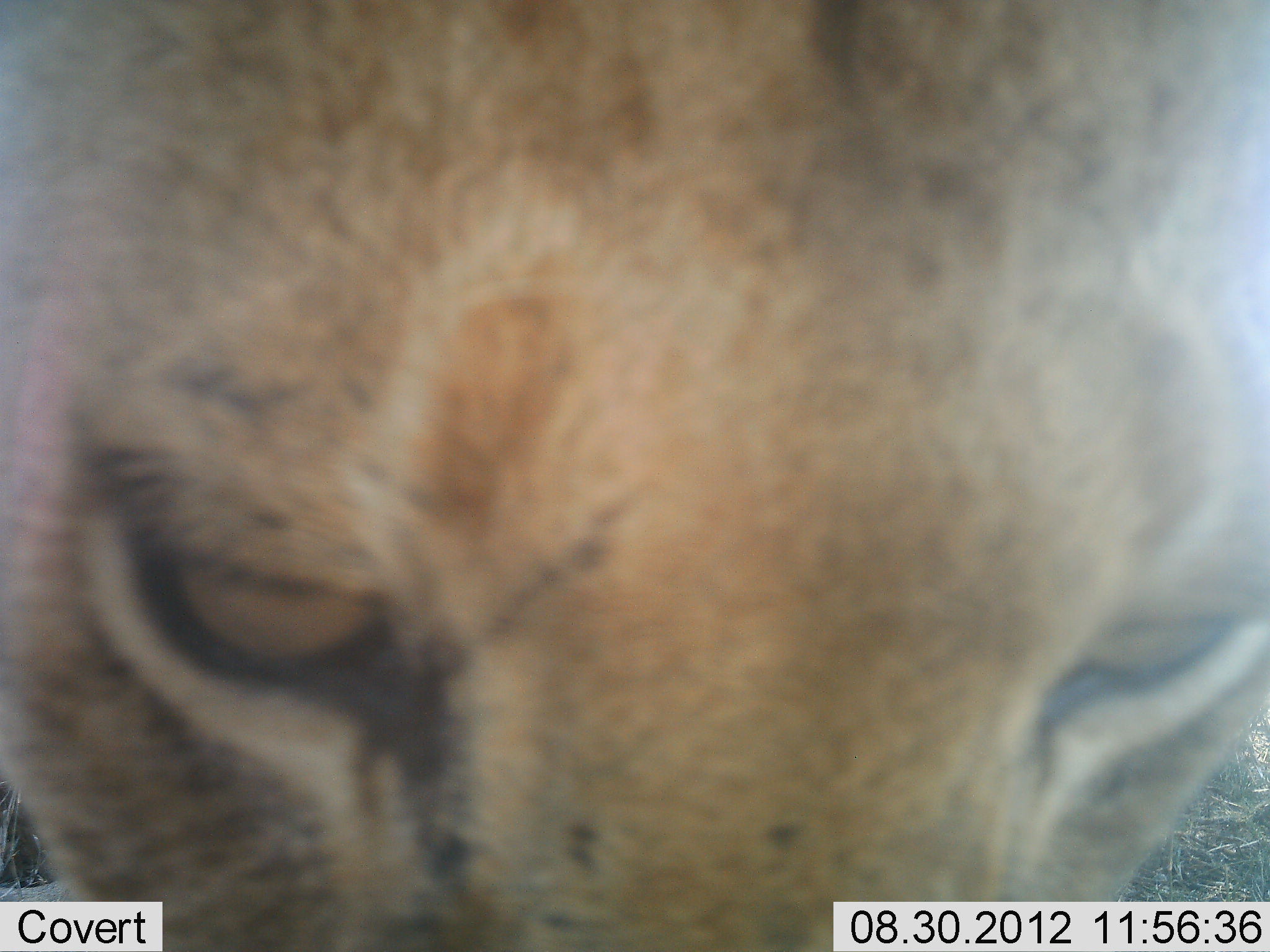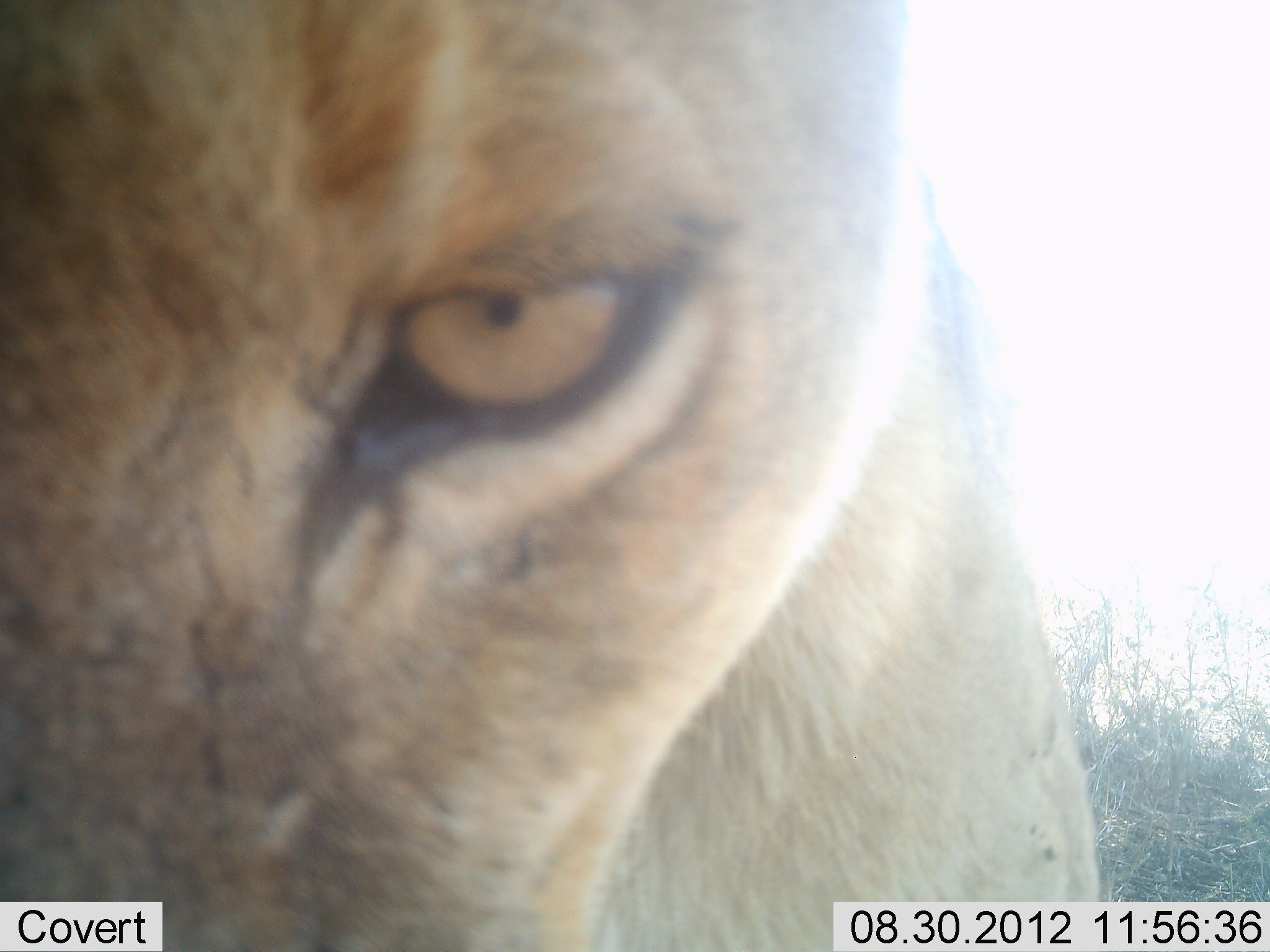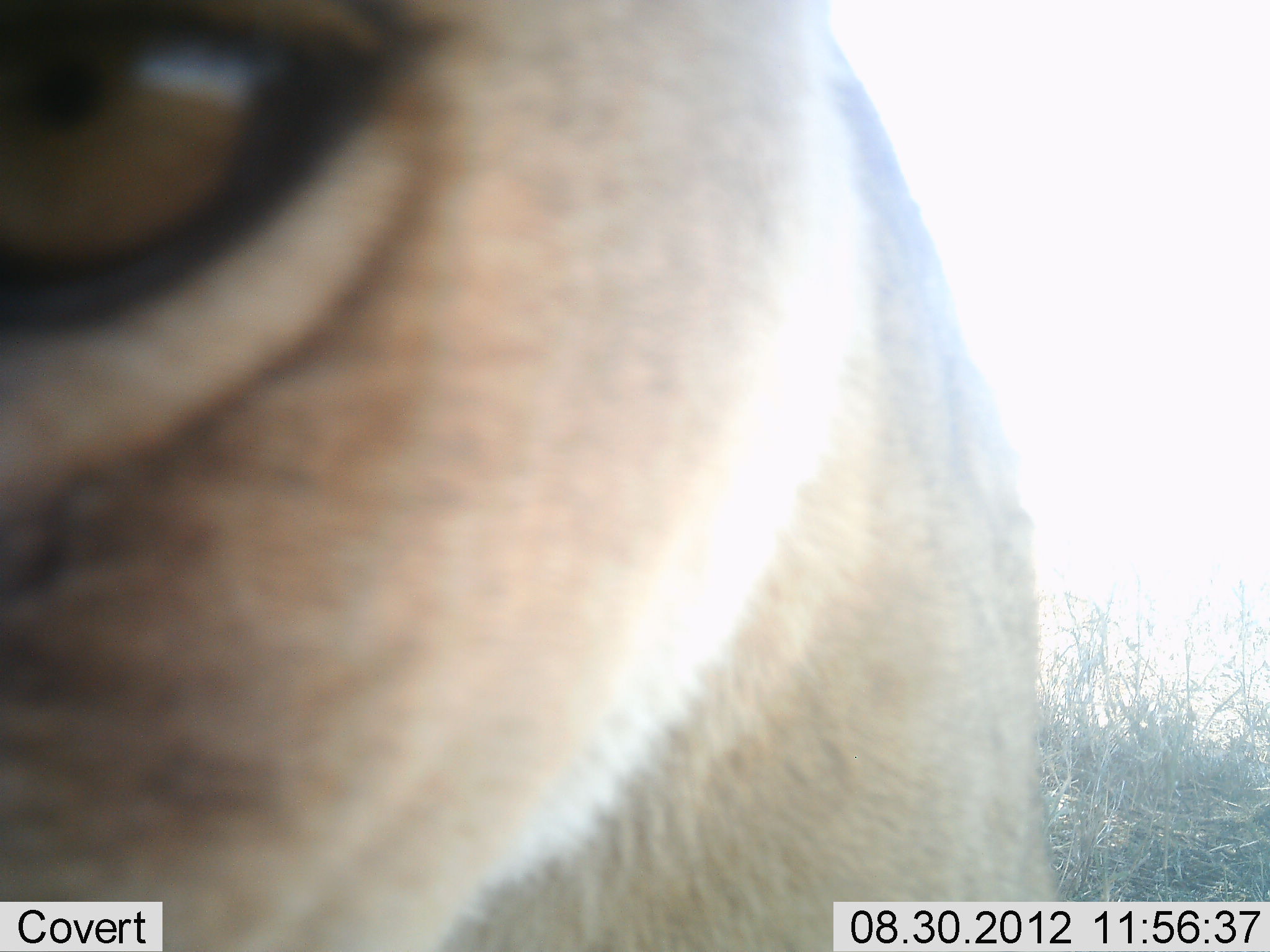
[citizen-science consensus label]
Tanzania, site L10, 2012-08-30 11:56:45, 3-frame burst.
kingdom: Animalia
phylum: Chordata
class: Mammalia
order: Carnivora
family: Felidae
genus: Panthera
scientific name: Panthera leo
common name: lion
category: lionfemale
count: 1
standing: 60%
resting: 10%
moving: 30%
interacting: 10%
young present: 0%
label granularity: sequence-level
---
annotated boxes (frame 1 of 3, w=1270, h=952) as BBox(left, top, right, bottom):
animal: BBox(1, 1, 1270, 952)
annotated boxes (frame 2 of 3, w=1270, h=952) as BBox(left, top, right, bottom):
animal: BBox(1, 1, 1099, 952)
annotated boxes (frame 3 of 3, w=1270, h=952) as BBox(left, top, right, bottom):
animal: BBox(1, 1, 1054, 952)